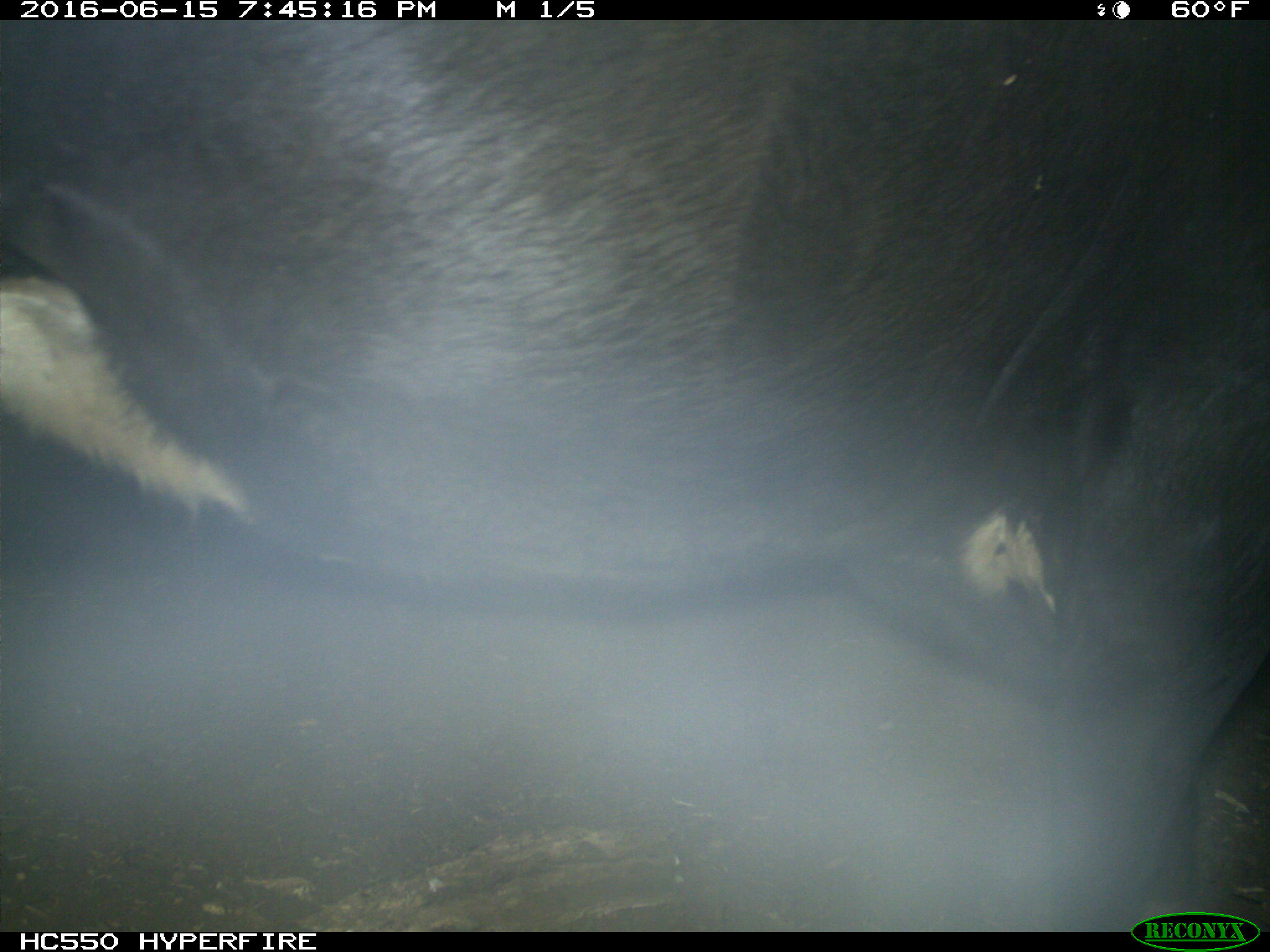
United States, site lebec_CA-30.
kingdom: Animalia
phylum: Chordata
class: Mammalia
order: Artiodactyla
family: Bovidae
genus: Bos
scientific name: Bos taurus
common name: domestic cow